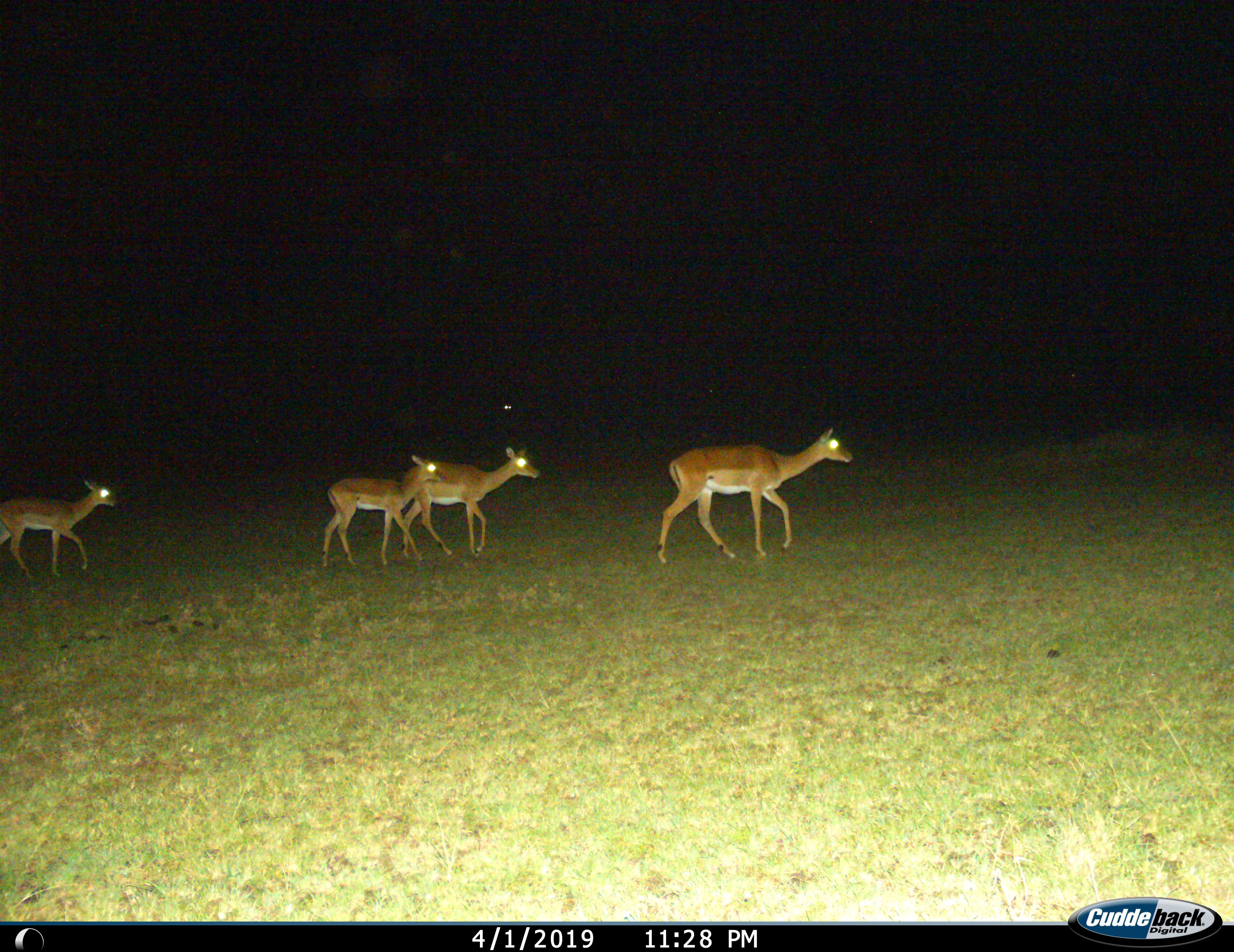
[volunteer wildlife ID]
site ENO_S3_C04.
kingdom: Animalia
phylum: Chordata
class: Mammalia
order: Artiodactyla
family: Bovidae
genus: Aepyceros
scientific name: Aepyceros melampus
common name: impala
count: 4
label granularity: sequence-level